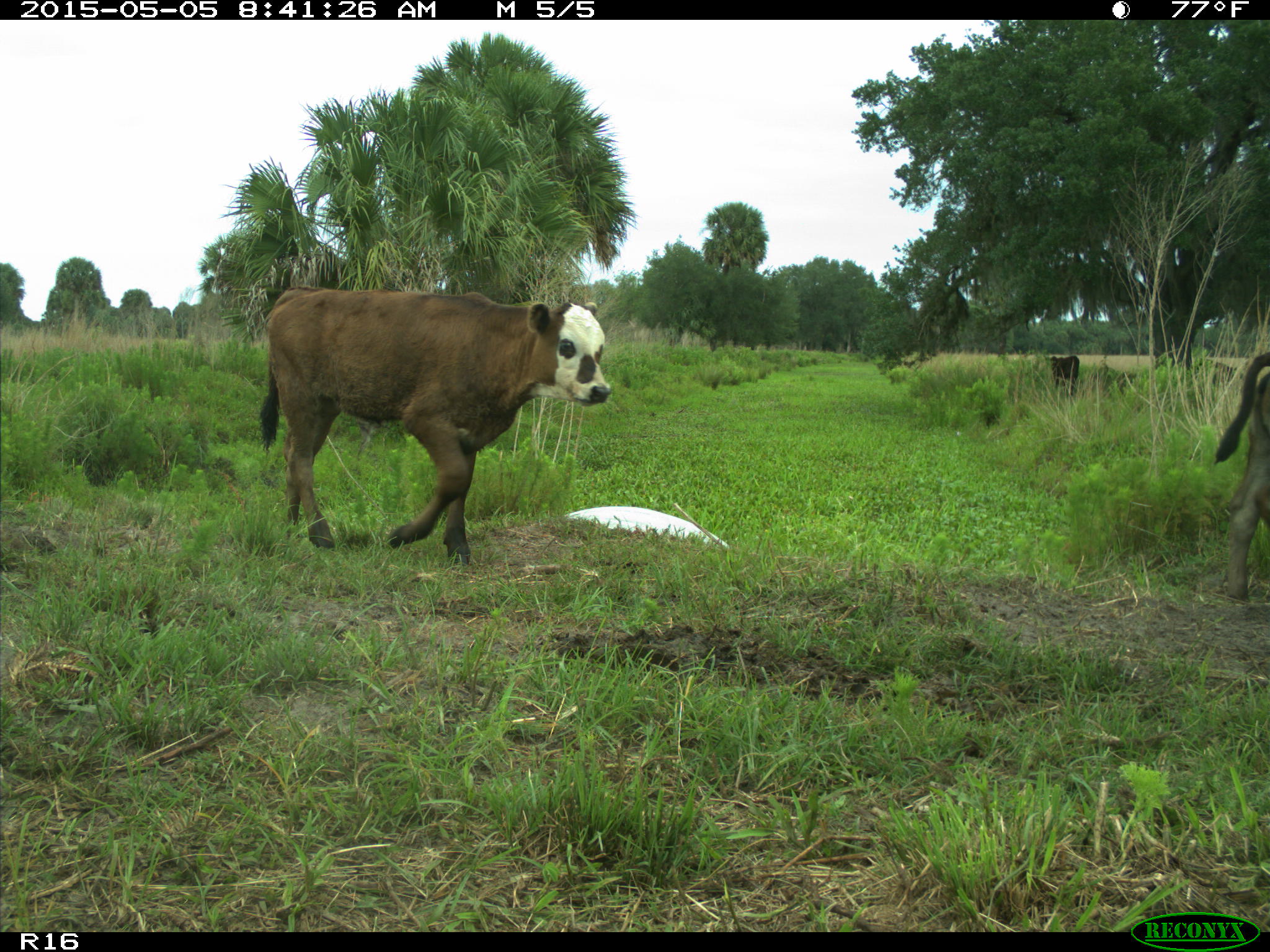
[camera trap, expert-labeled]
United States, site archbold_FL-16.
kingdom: Animalia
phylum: Chordata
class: Mammalia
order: Artiodactyla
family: Bovidae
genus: Bos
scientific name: Bos taurus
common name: domestic cow